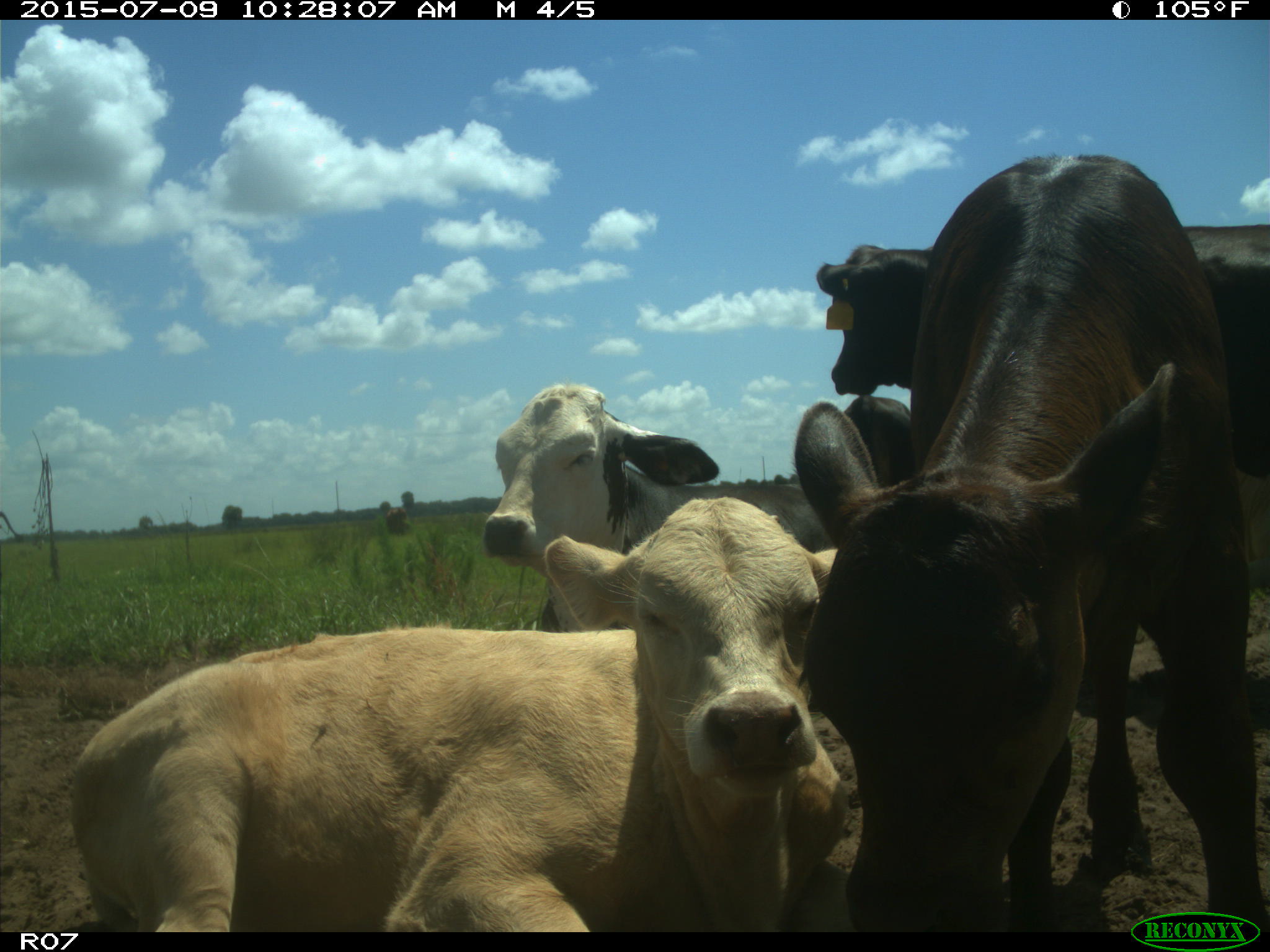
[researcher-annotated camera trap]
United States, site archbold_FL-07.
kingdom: Animalia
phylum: Chordata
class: Mammalia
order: Artiodactyla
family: Bovidae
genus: Bos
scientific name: Bos taurus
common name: domestic cow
Bos taurus (domestic cow).